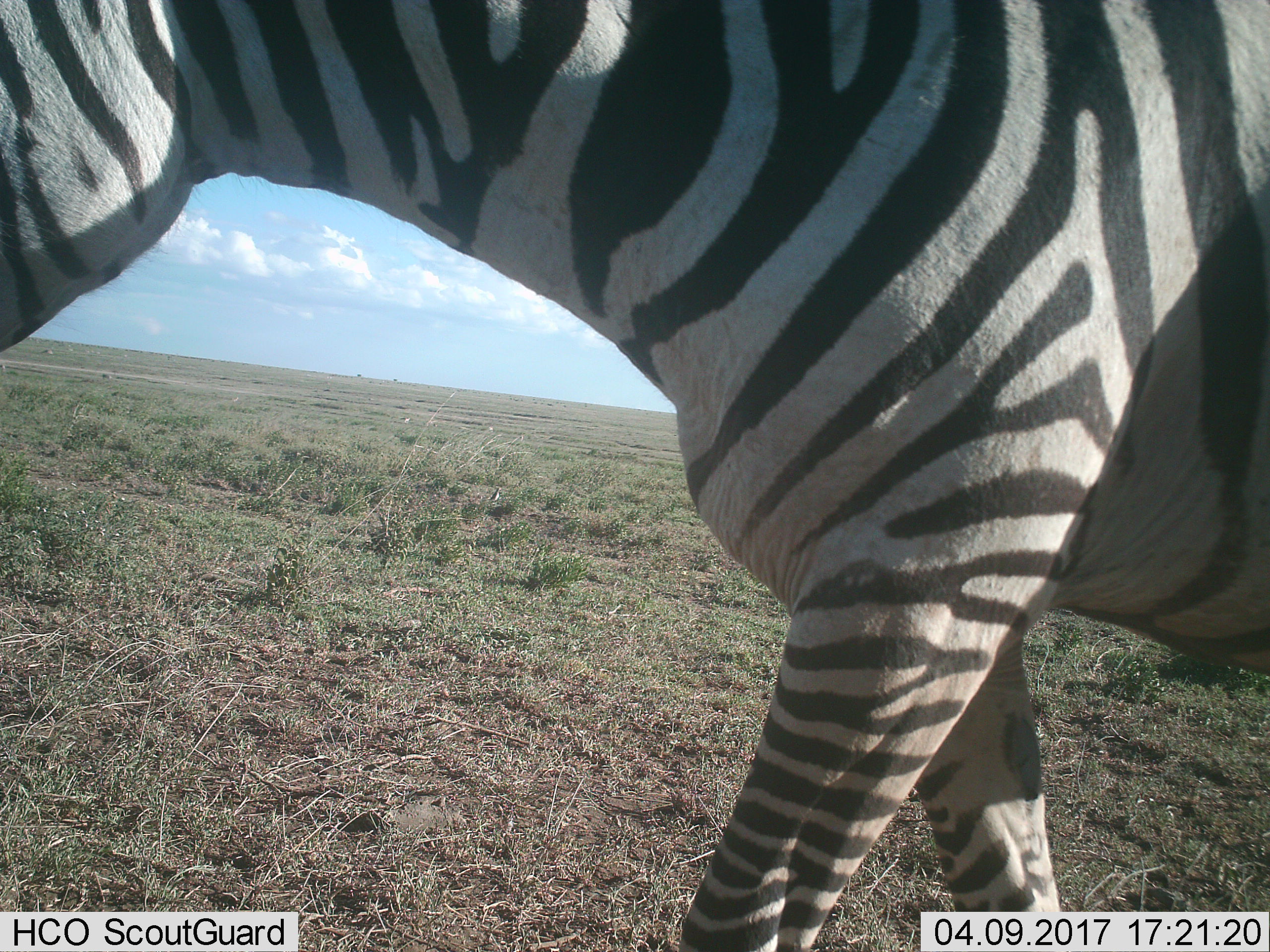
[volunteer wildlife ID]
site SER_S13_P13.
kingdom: Animalia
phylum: Chordata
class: Mammalia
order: Perissodactyla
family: Equidae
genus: Equus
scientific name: Equus quagga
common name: plains zebra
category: zebraplains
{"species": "zebraplains (plains zebra) (Equus quagga)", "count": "1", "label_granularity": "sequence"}